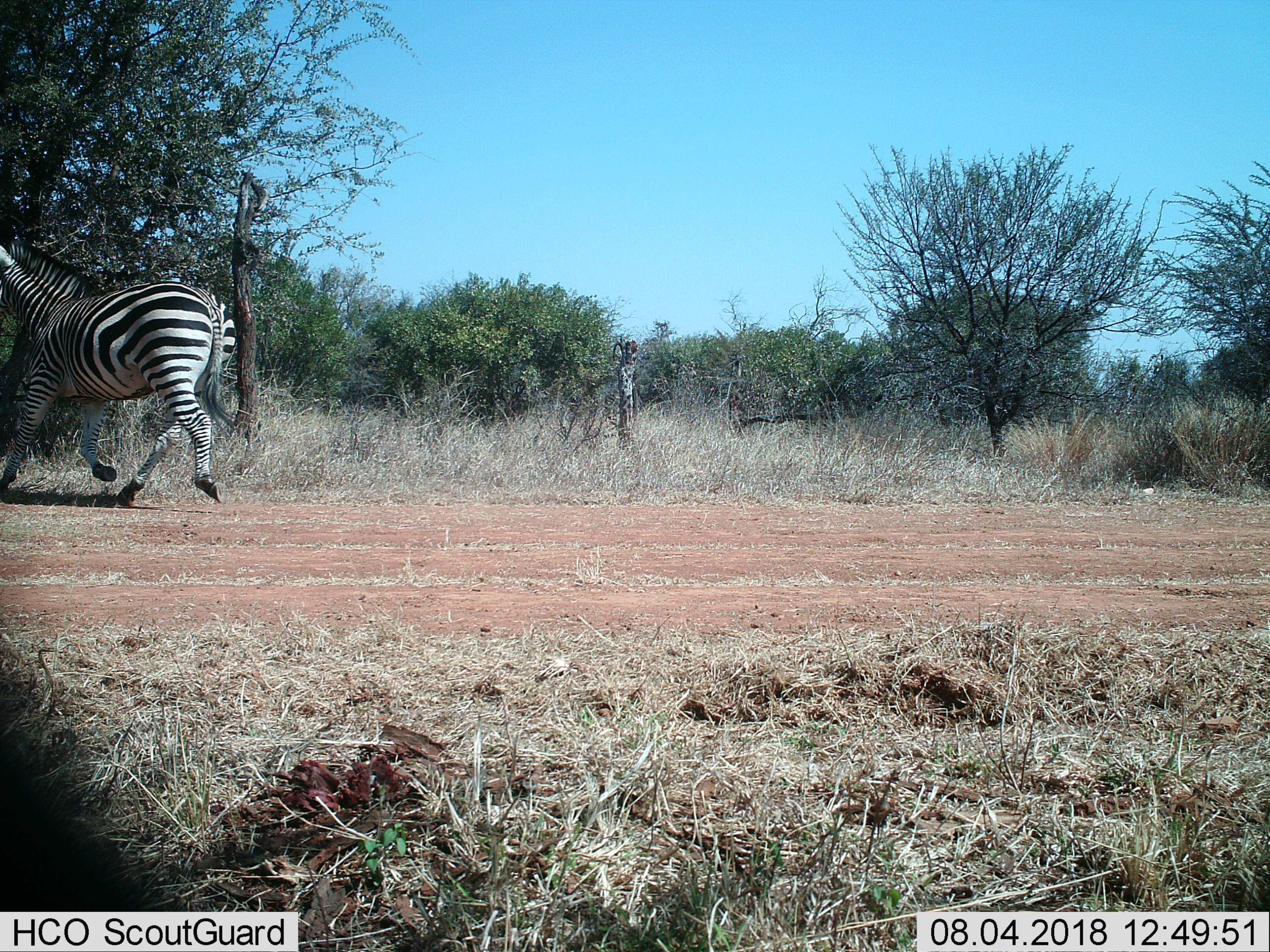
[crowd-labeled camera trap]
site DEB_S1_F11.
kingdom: Animalia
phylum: Chordata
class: Mammalia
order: Perissodactyla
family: Equidae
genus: Equus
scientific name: Equus quagga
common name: plains zebra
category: zebraplains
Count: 1.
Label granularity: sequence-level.